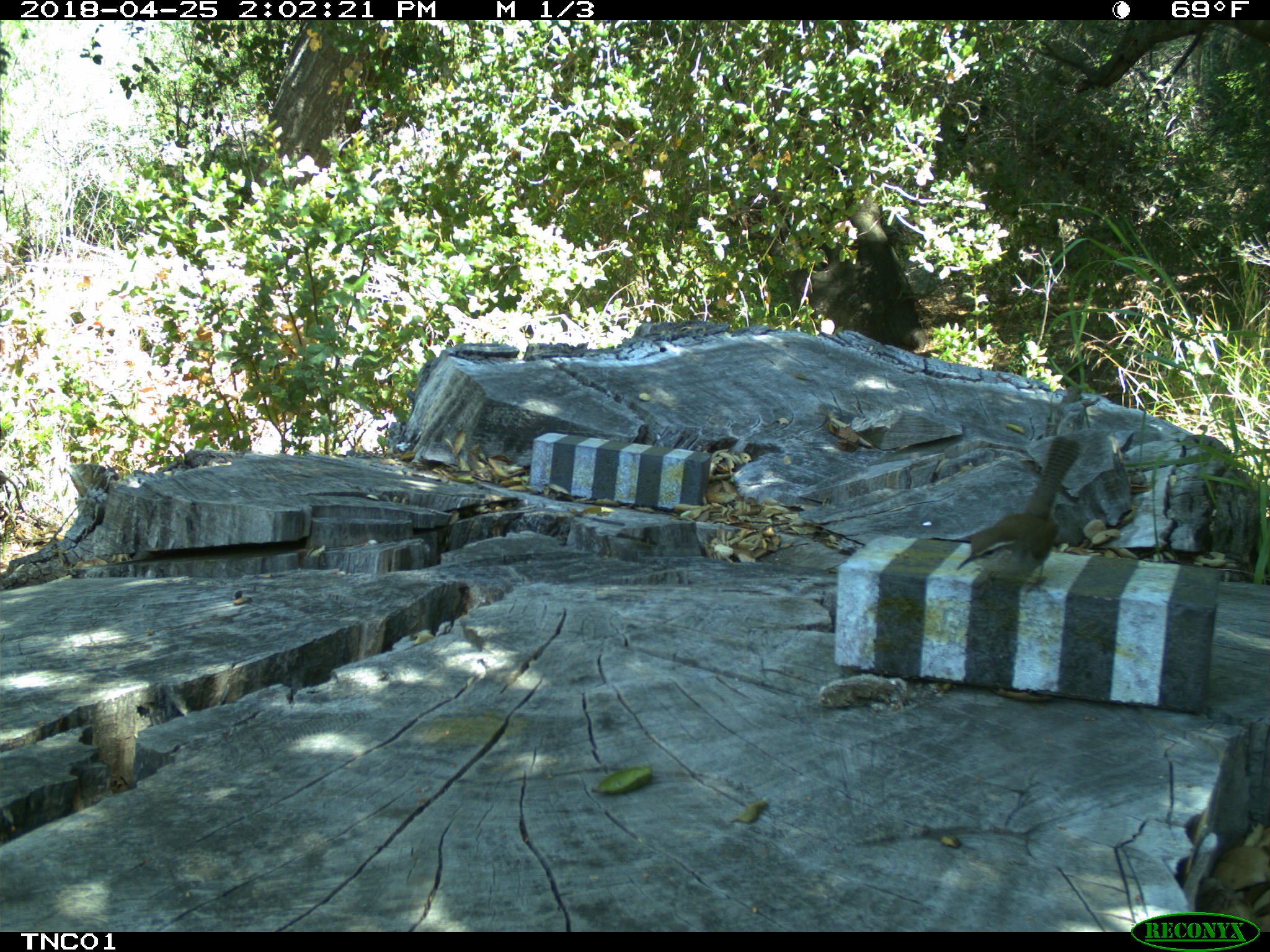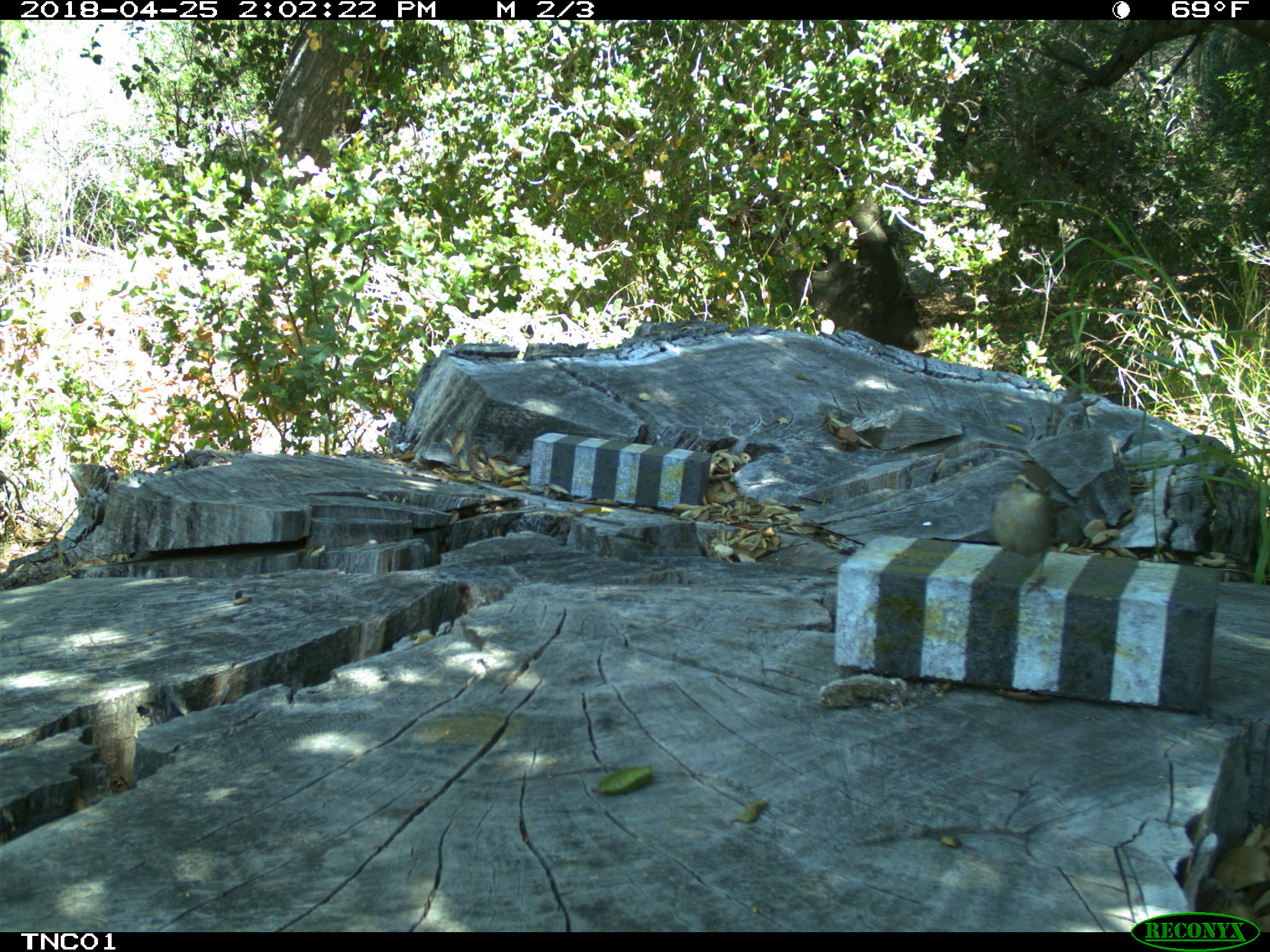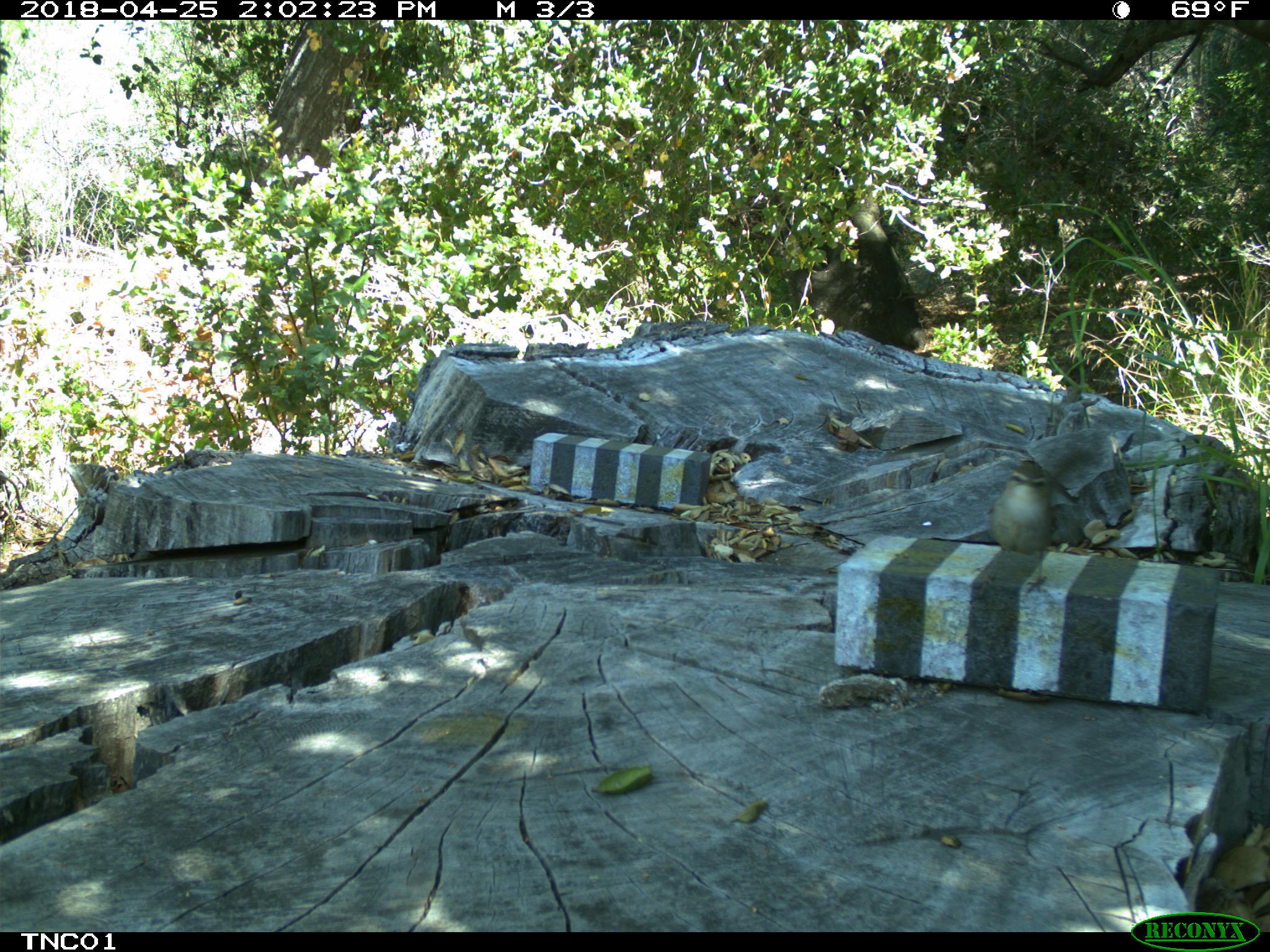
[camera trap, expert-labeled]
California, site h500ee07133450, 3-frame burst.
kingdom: Animalia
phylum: Chordata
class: Aves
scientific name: Aves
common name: bird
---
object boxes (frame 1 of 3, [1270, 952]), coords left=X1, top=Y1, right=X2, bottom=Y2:
bird: left=954, top=433, right=1081, bottom=591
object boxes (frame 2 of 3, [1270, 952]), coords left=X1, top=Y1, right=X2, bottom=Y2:
bird: left=972, top=464, right=1077, bottom=597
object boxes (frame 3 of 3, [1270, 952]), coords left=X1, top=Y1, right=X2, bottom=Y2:
bird: left=967, top=461, right=1057, bottom=601